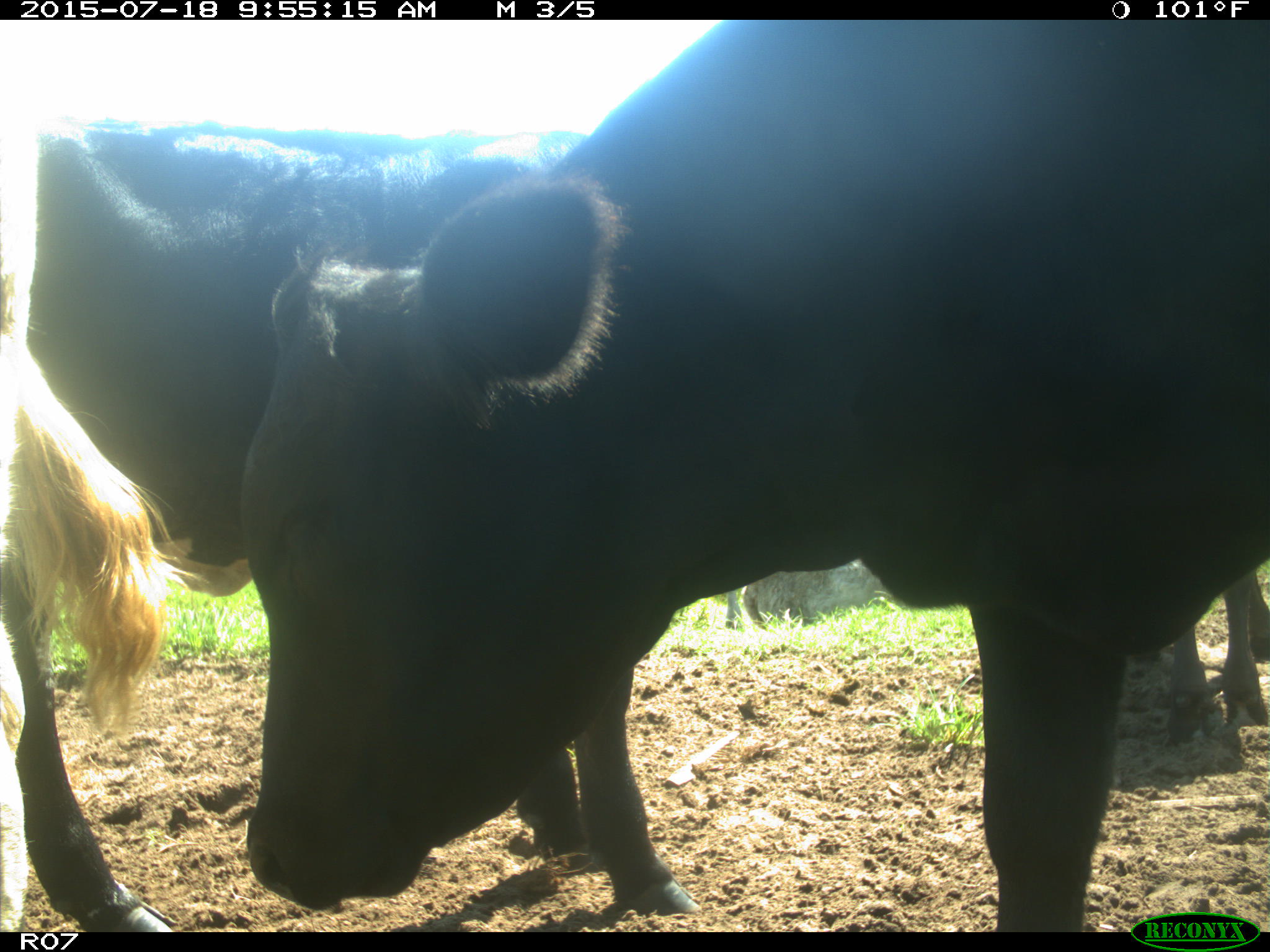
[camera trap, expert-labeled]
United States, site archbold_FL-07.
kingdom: Animalia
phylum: Chordata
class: Mammalia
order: Artiodactyla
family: Bovidae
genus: Bos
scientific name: Bos taurus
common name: domestic cow